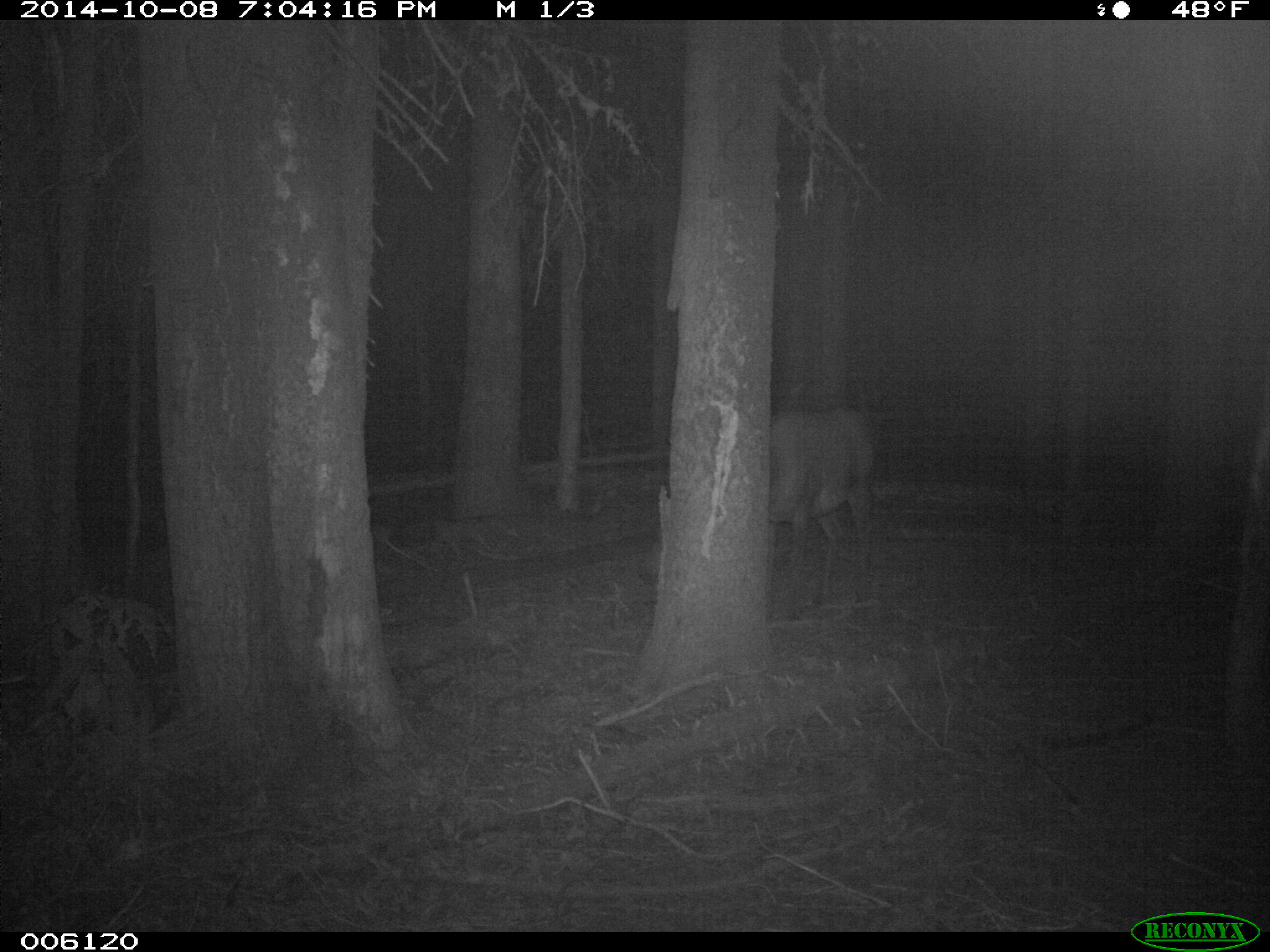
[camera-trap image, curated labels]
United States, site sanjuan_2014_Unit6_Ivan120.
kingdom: Animalia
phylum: Chordata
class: Mammalia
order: Artiodactyla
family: Cervidae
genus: Cervus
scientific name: Cervus elaphus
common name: red deer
Cervus elaphus (red deer).